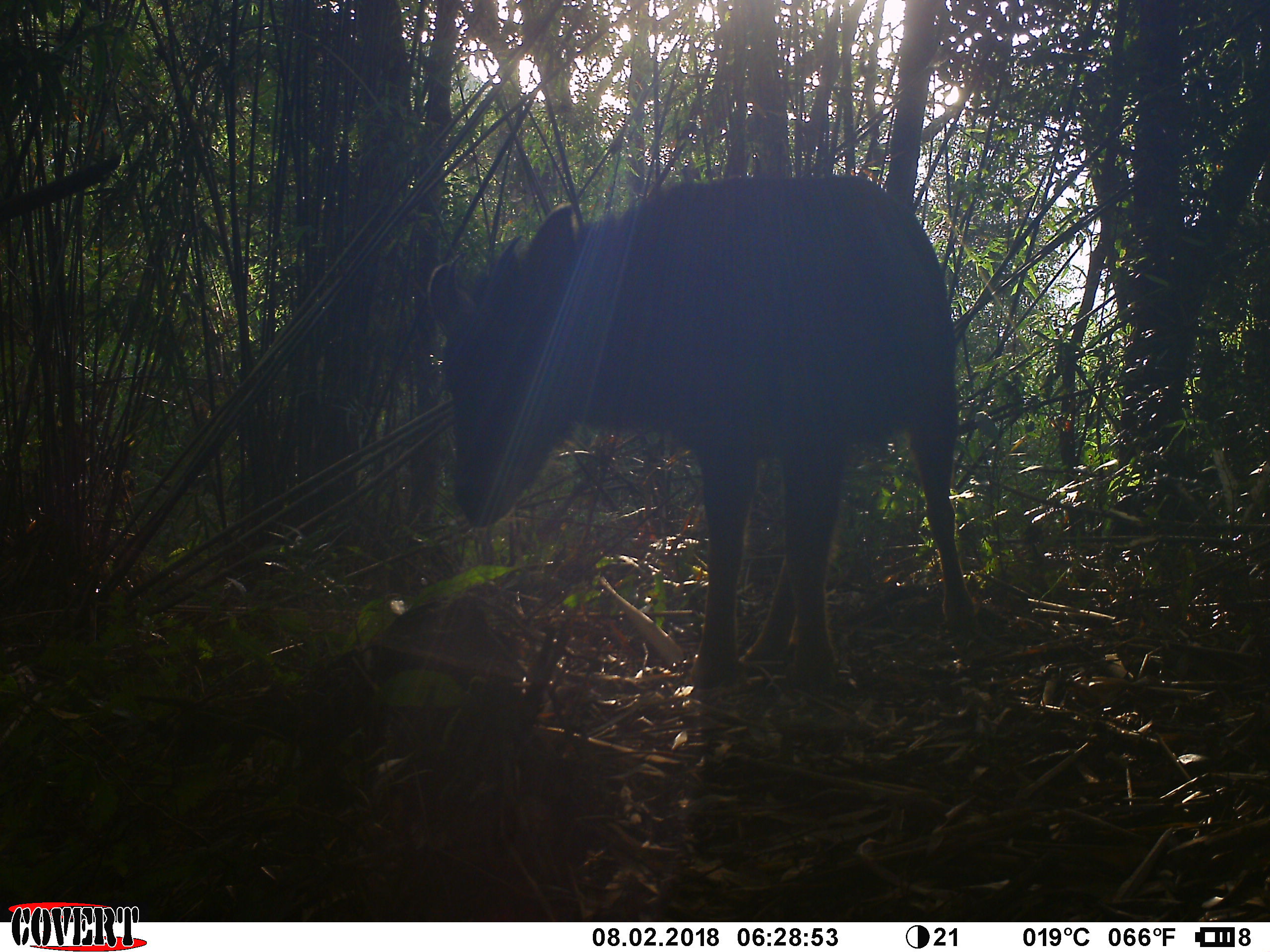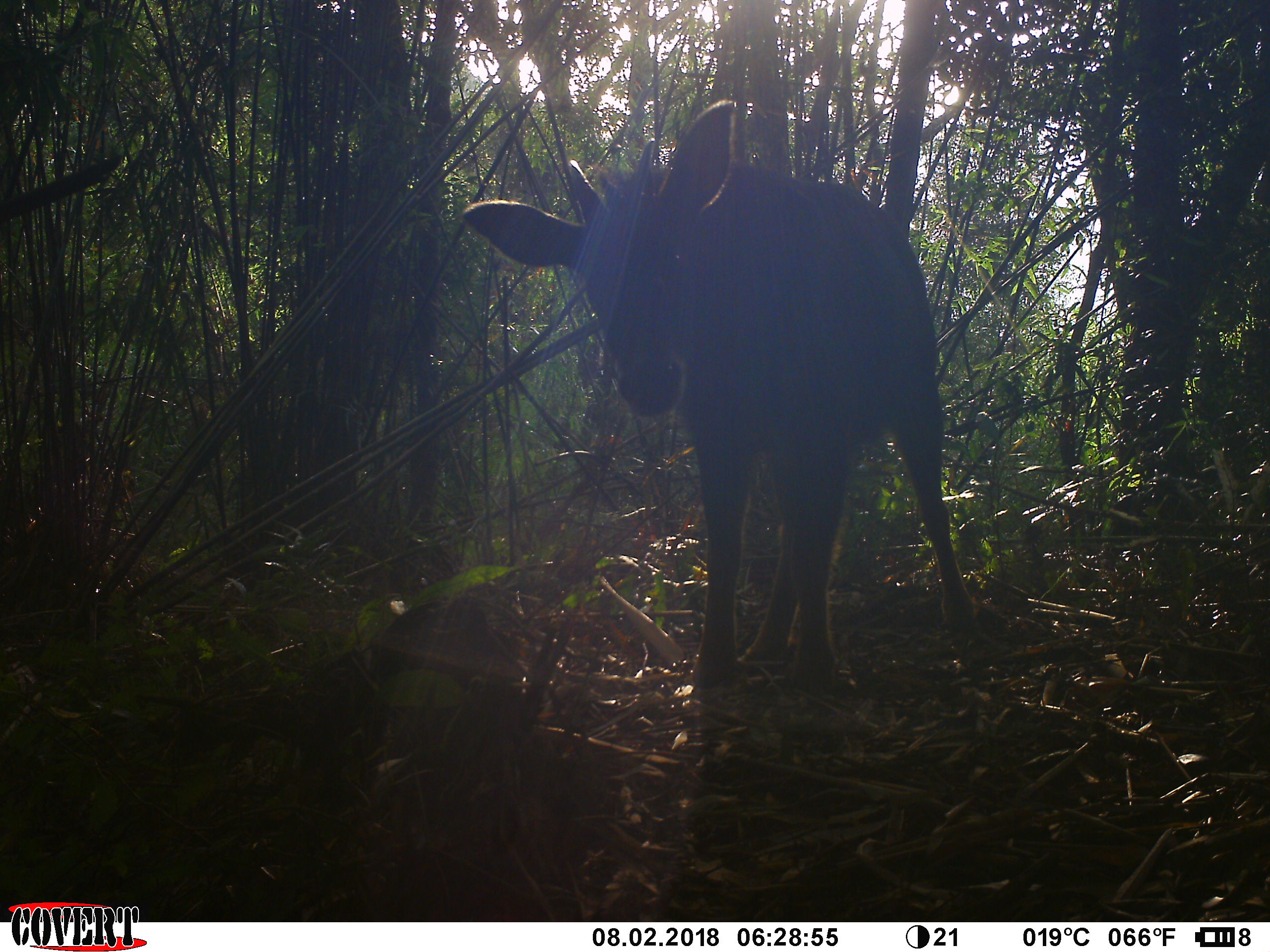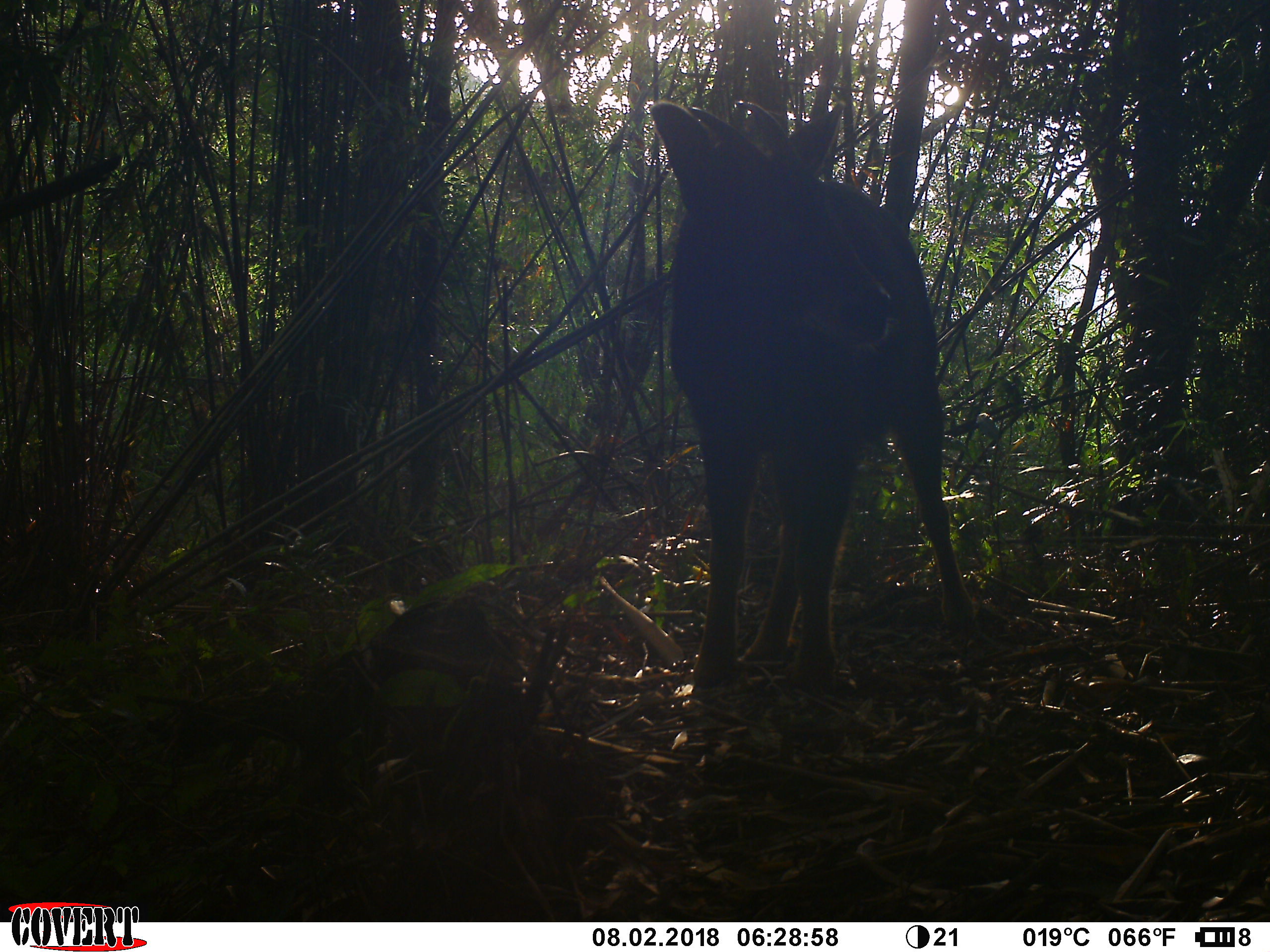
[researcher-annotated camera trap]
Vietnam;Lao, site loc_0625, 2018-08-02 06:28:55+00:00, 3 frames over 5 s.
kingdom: Animalia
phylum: Chordata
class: Mammalia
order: Artiodactyla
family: Bovidae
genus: Capricornis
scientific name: Capricornis sumatraensis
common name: chinese serow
Chinese serow (Capricornis sumatraensis). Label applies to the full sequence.